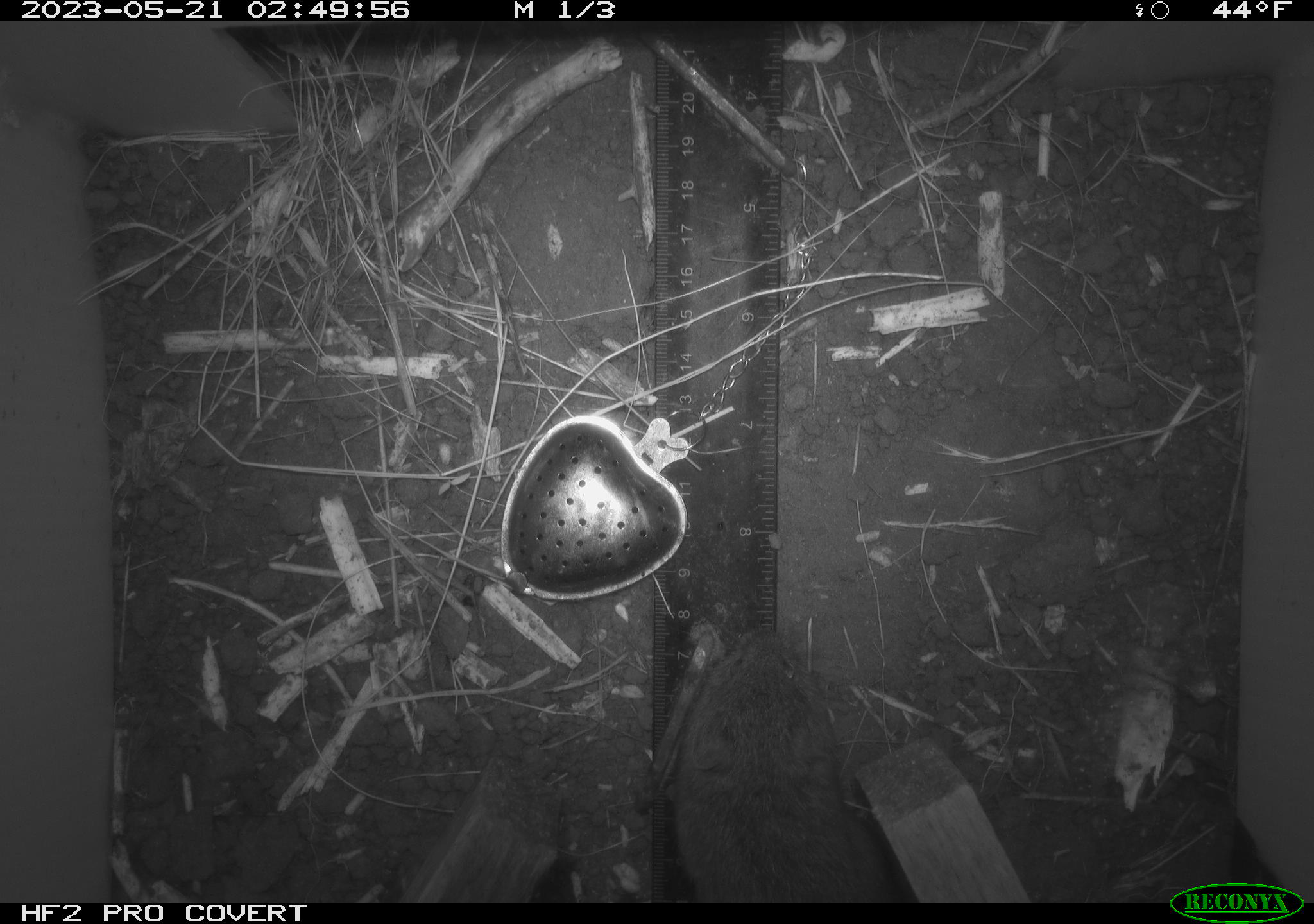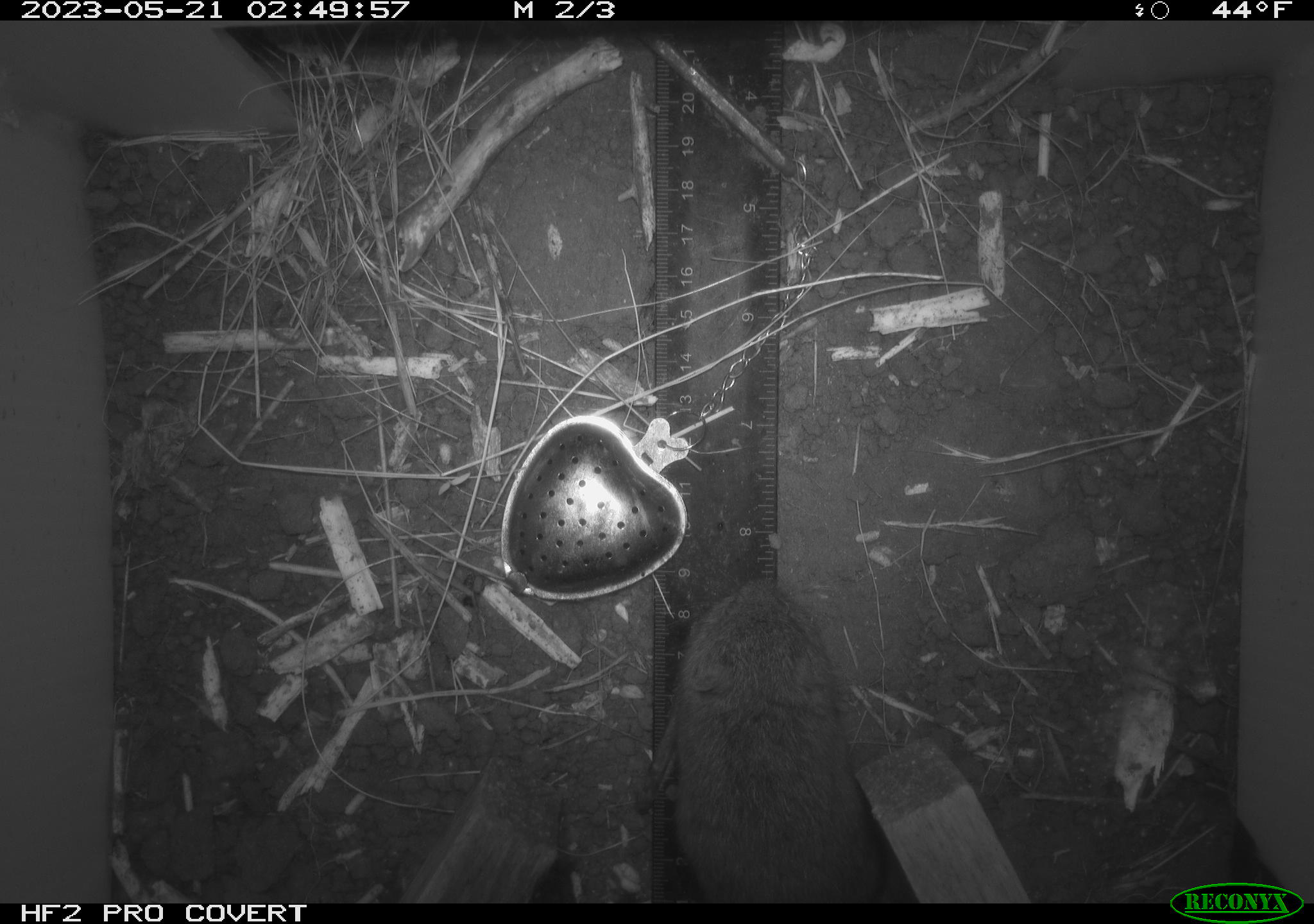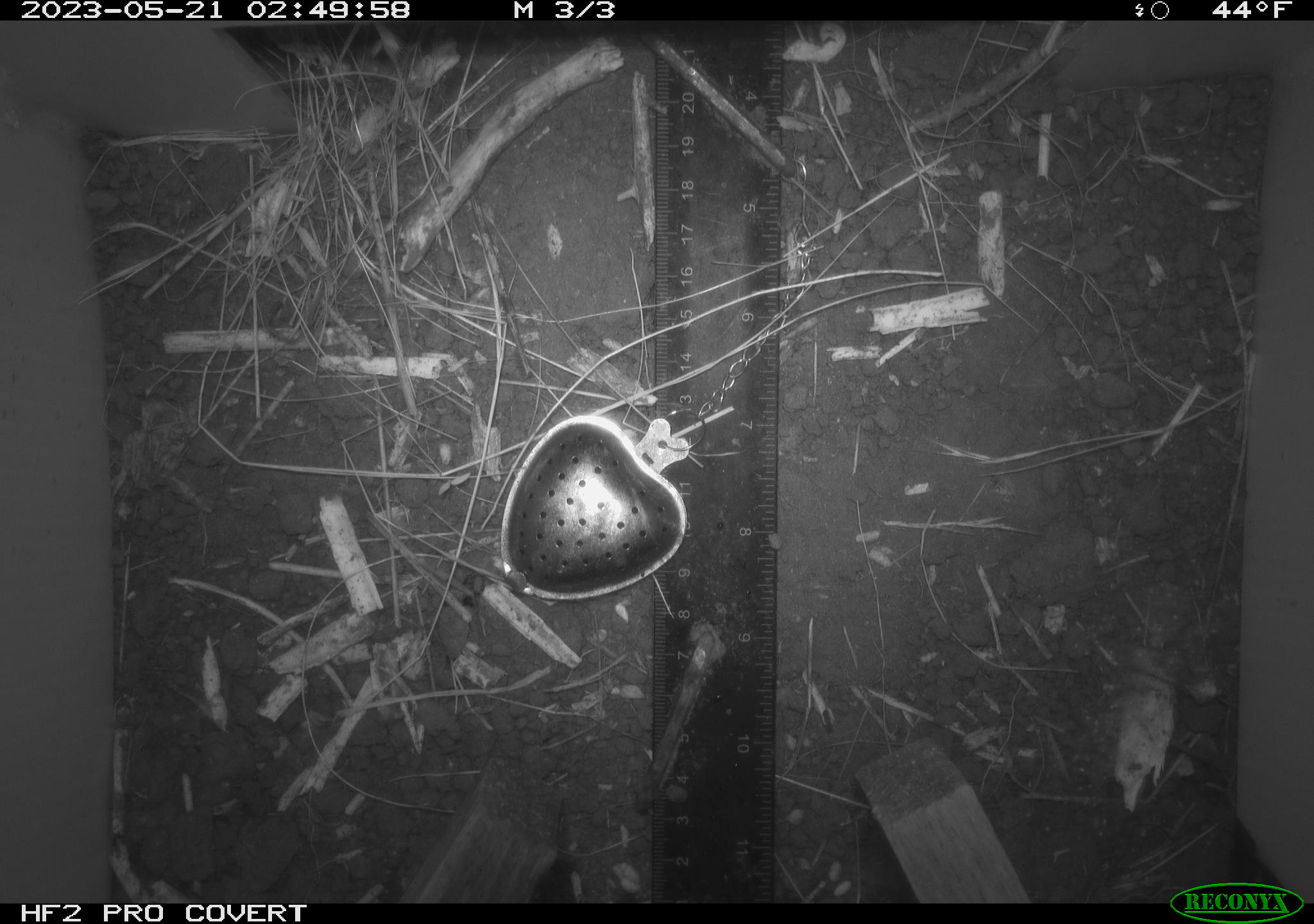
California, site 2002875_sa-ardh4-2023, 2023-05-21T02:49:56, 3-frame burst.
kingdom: Animalia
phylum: Chordata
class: Mammalia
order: Rodentia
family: Cricetidae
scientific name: Arvicolinae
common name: voles, lemmings, and muskrats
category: arvicolinae subfamily